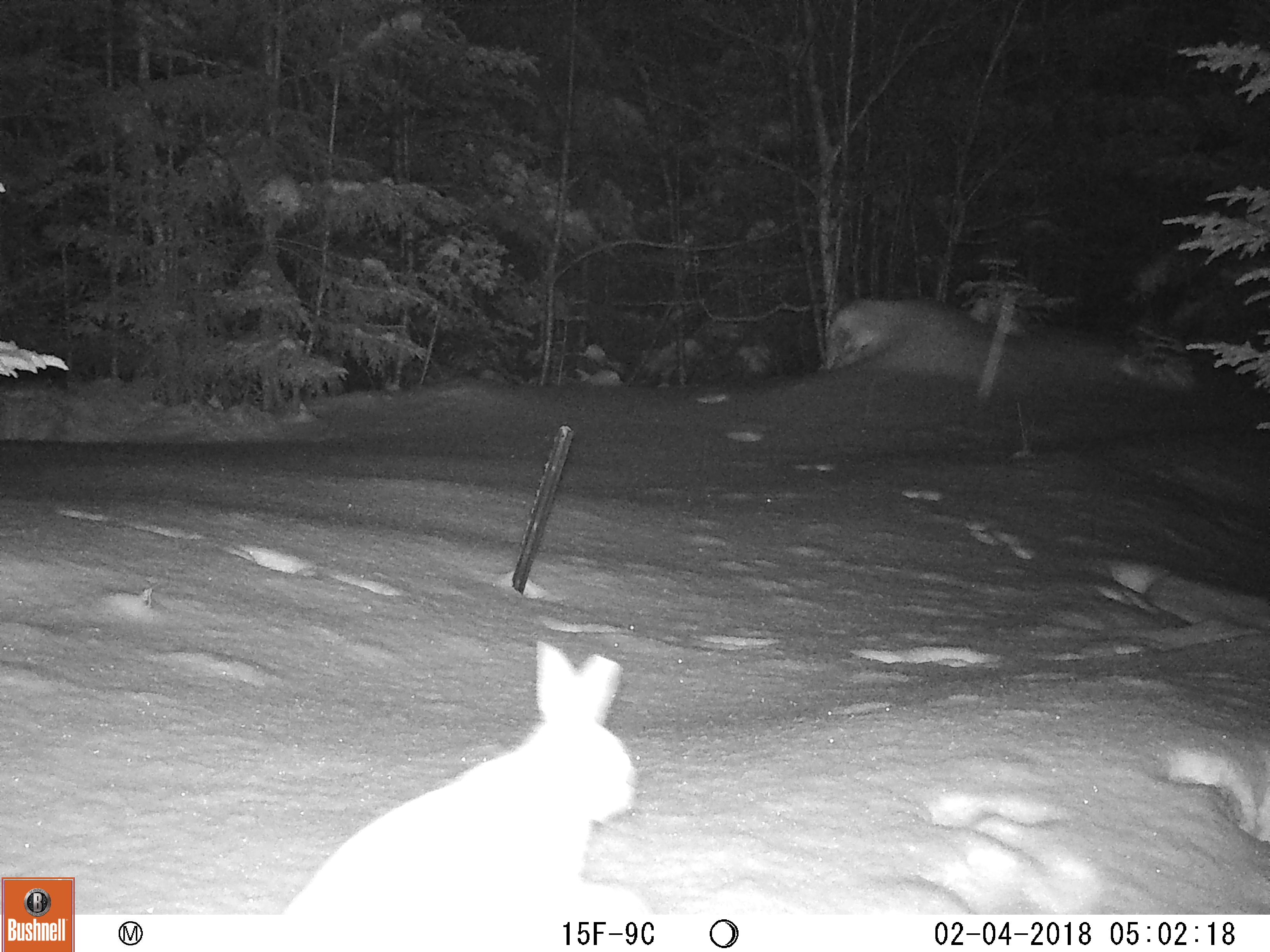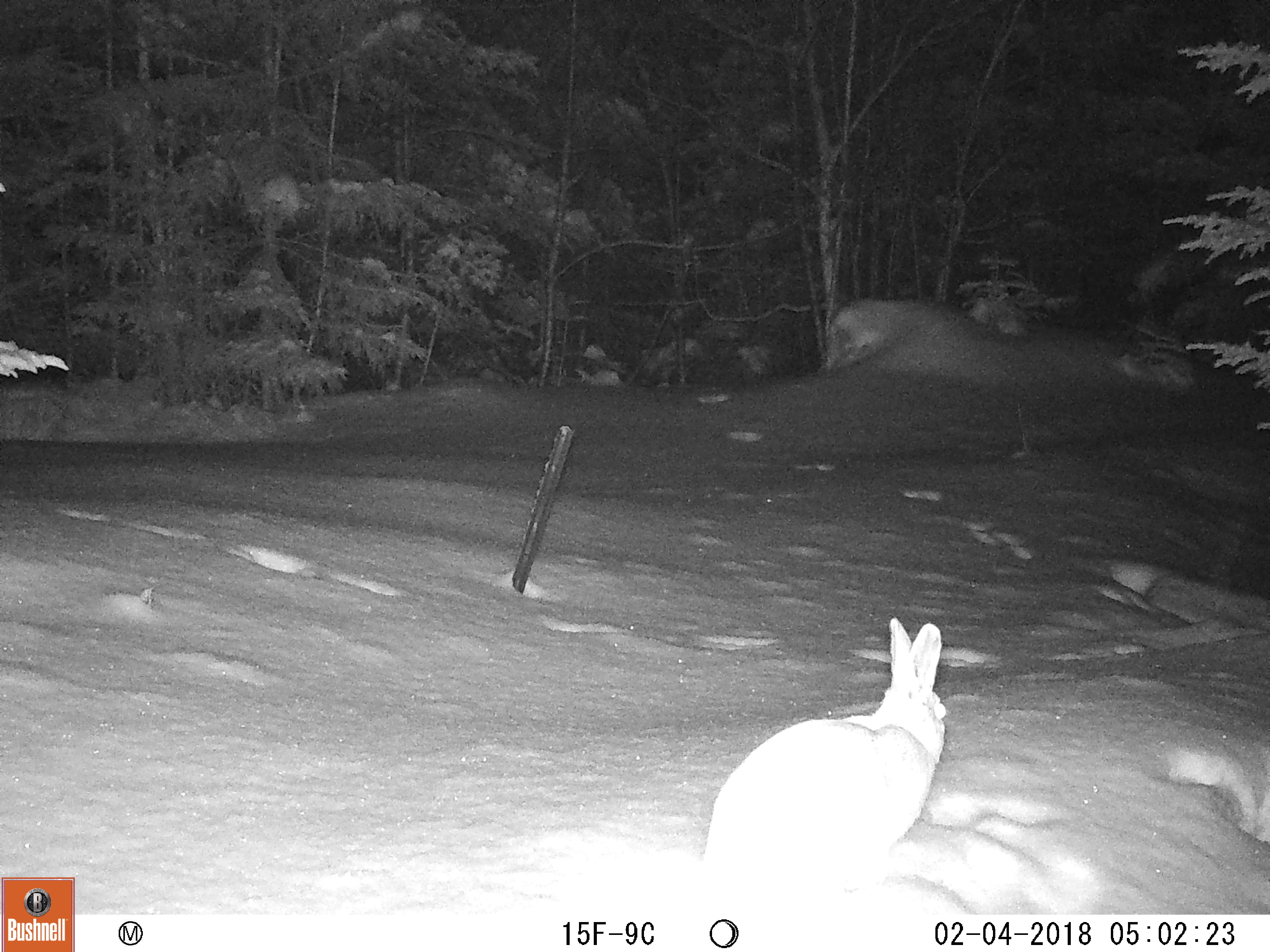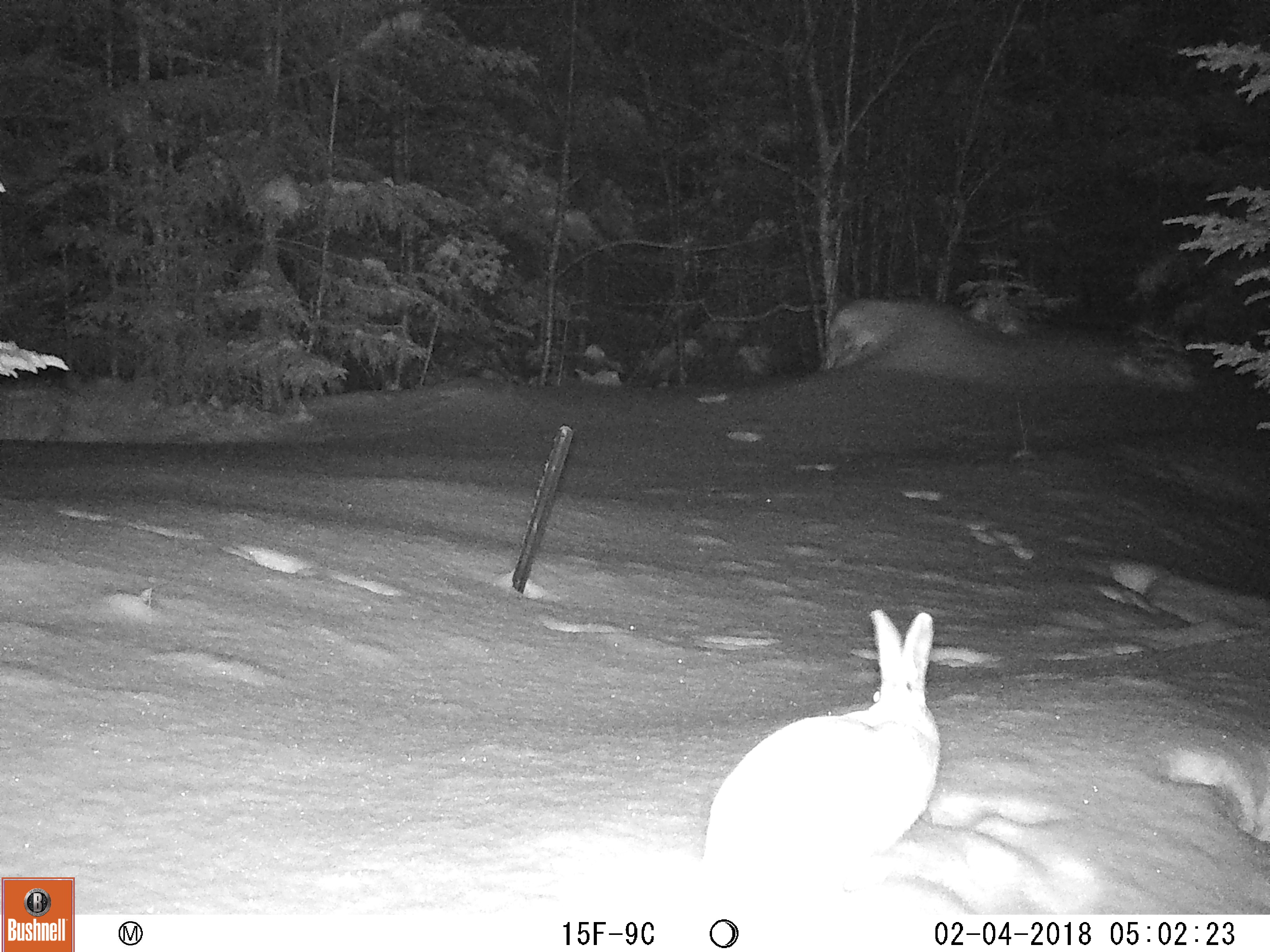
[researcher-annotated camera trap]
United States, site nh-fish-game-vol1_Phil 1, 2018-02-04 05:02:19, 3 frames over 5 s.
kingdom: Animalia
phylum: Chordata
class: Mammalia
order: Lagomorpha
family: Leporidae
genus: Lepus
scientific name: Lepus americanus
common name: snowshoe hare